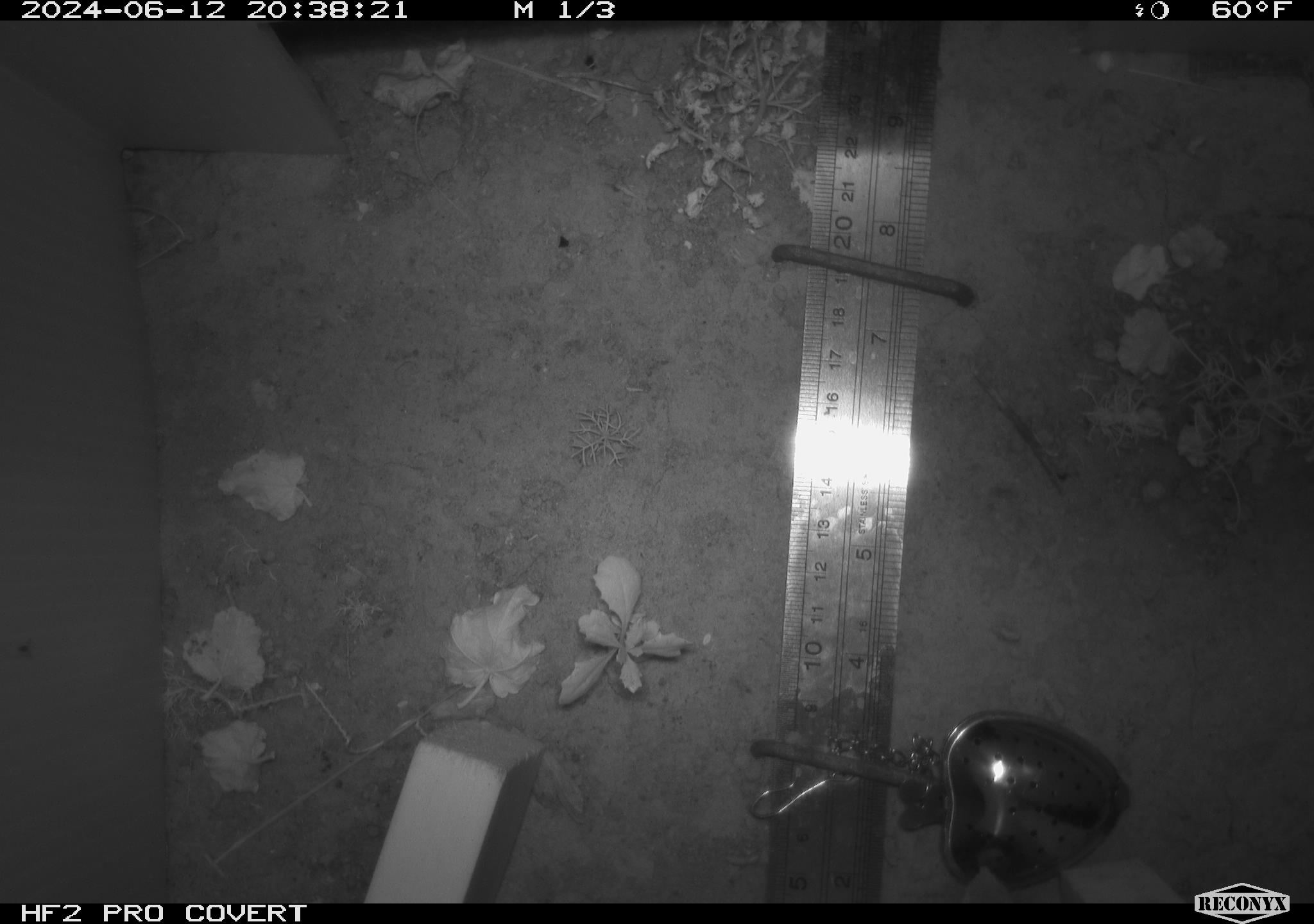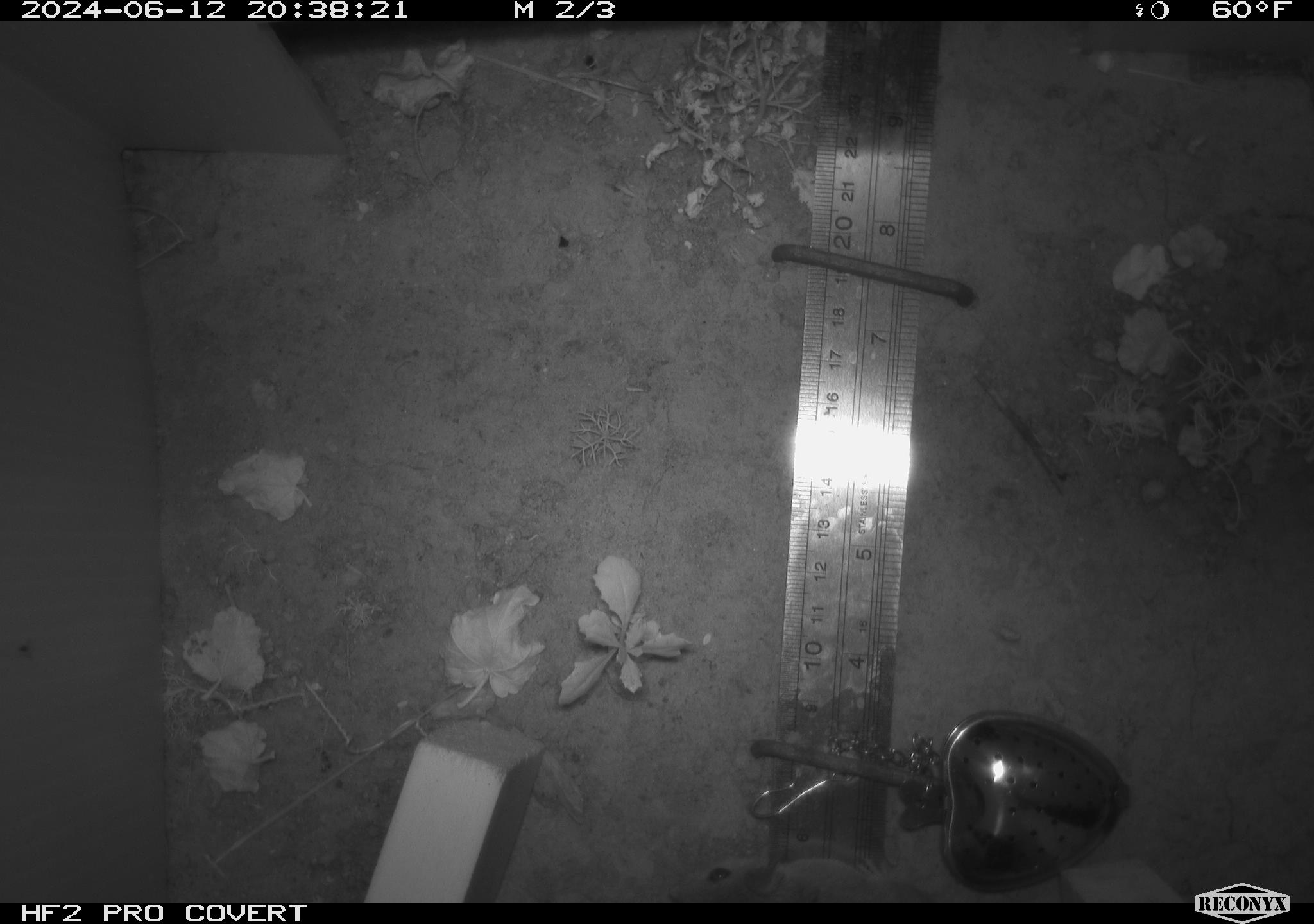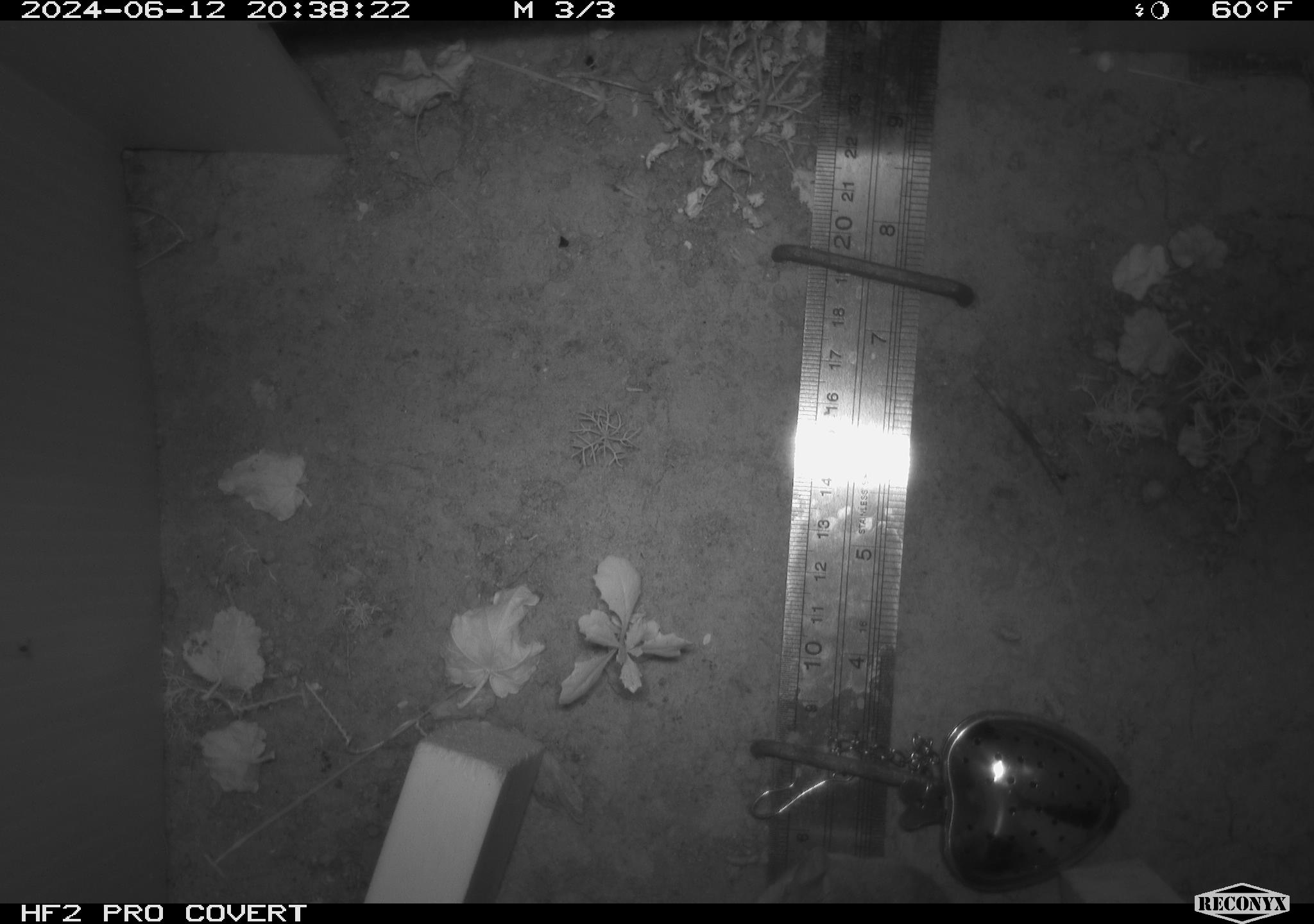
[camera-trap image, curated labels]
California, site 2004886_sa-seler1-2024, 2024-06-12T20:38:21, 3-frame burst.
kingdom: Animalia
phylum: Chordata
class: Mammalia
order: Rodentia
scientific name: Rodentia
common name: mouse species